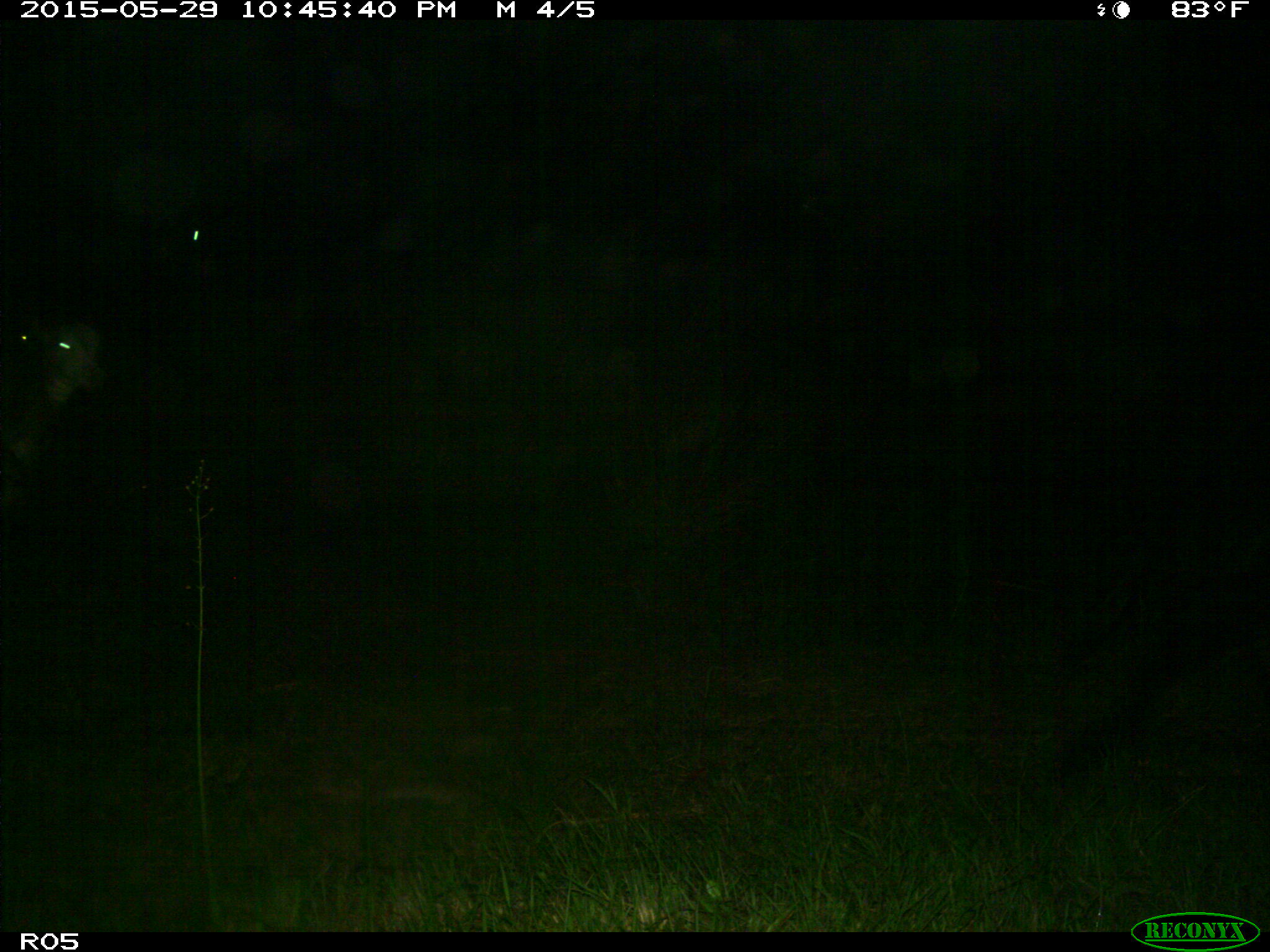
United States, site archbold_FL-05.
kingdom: Animalia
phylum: Chordata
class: Mammalia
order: Artiodactyla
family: Bovidae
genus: Bos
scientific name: Bos taurus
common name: domestic cow